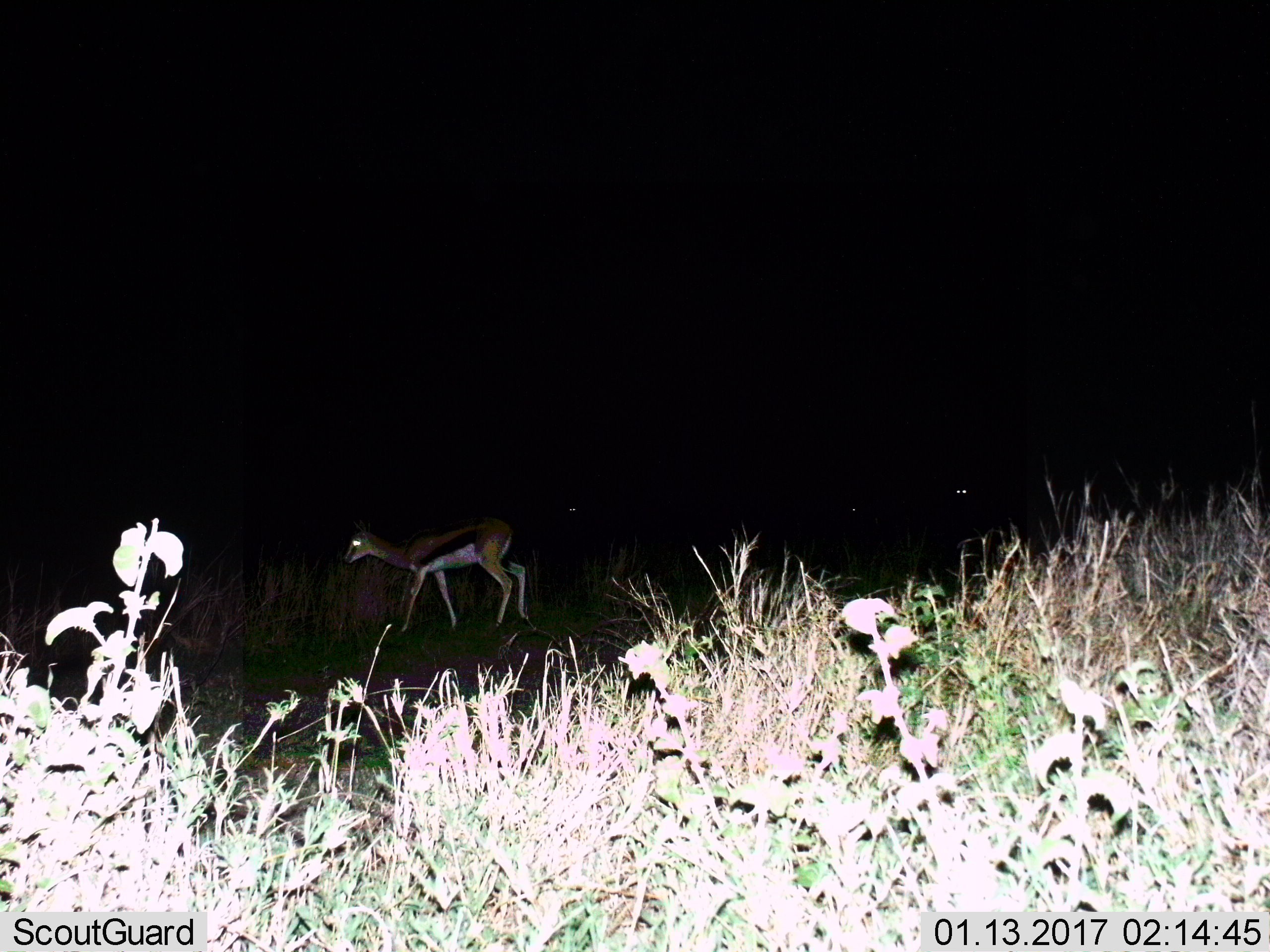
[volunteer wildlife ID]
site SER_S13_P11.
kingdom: Animalia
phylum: Chordata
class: Mammalia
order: Artiodactyla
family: Bovidae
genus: Eudorcas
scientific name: Eudorcas thomsonii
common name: thomson's gazelle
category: gazellethomsons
Gazellethomsons (thomson's gazelle) (Eudorcas thomsonii), count 1. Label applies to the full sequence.